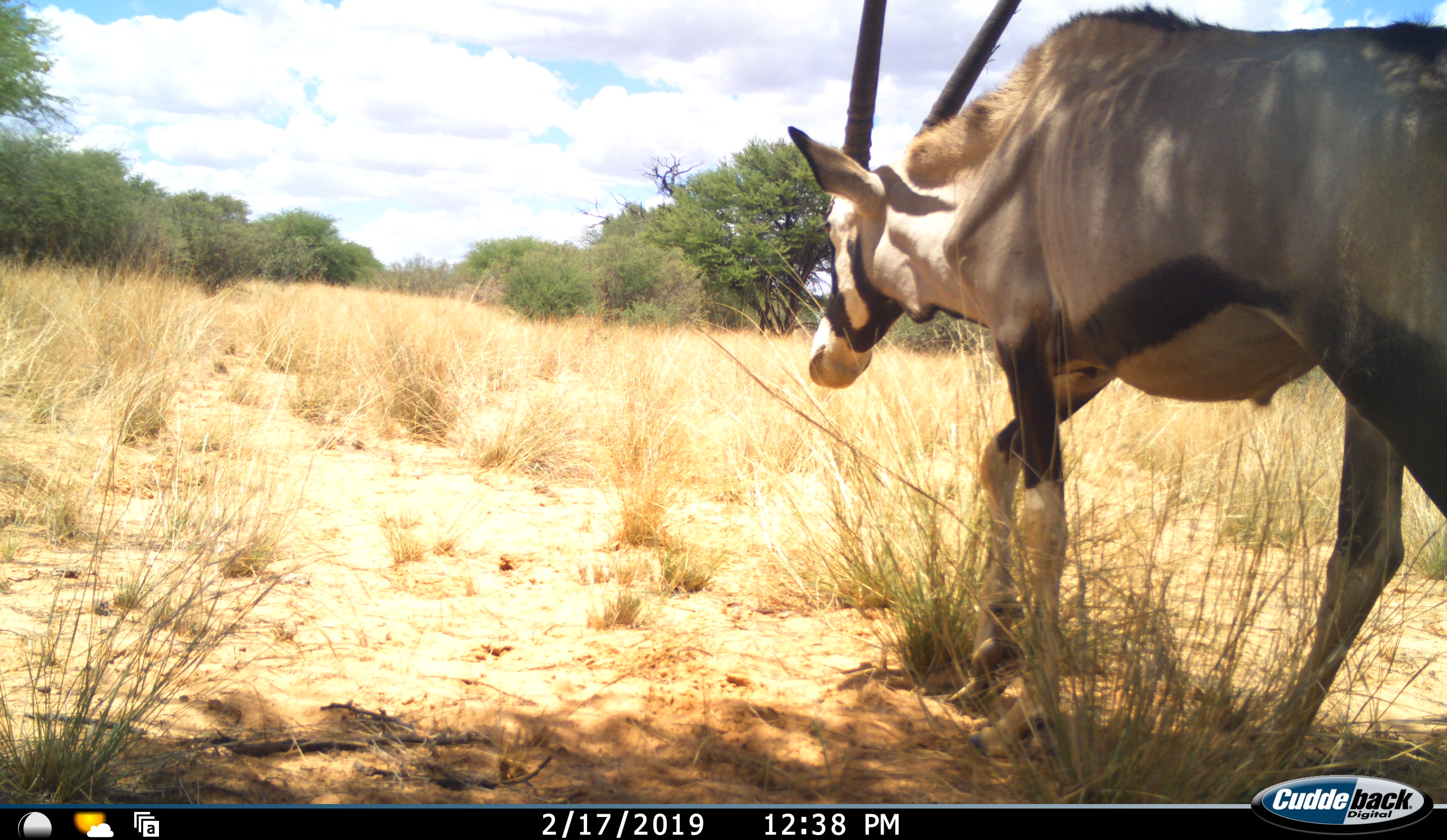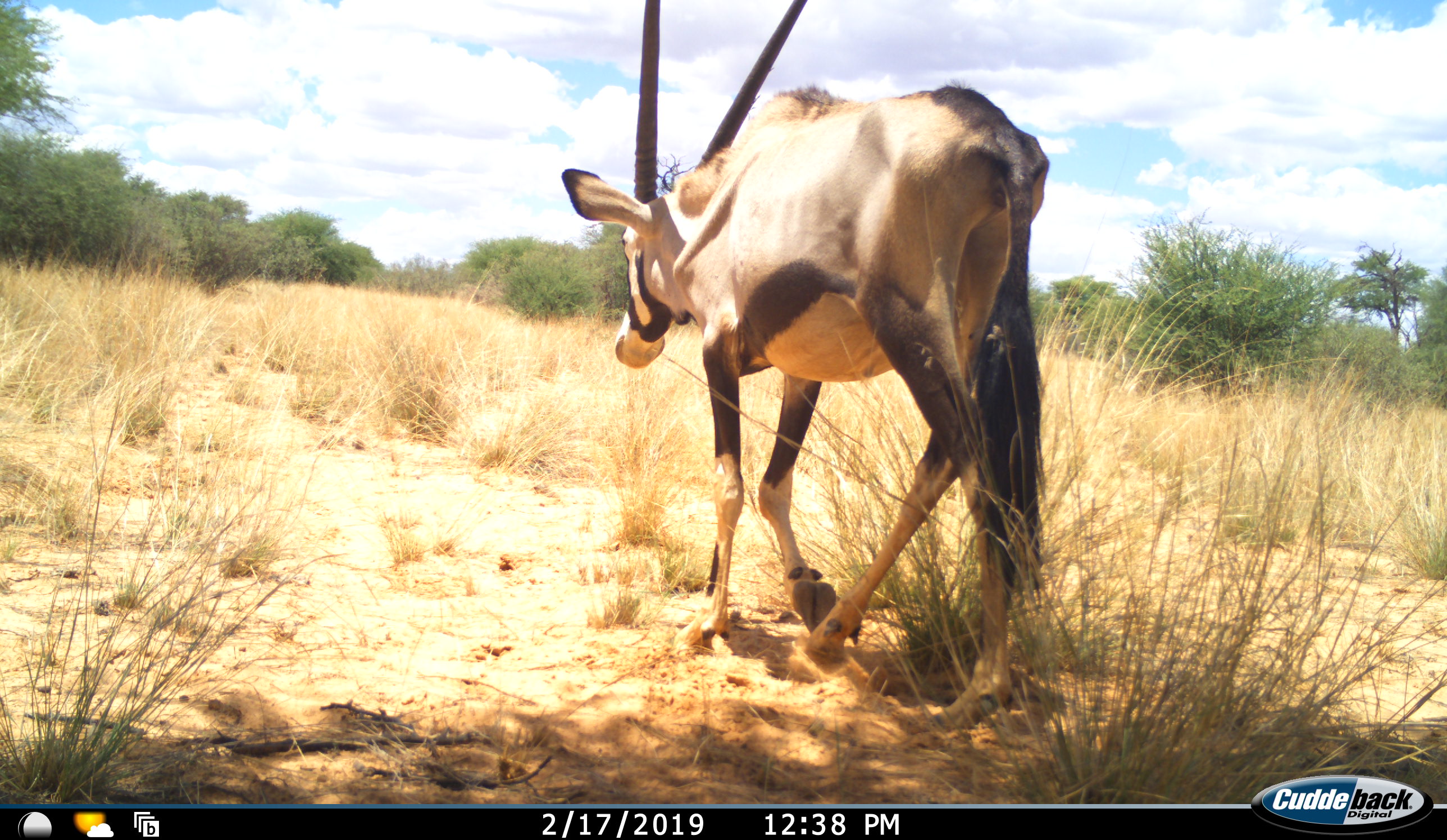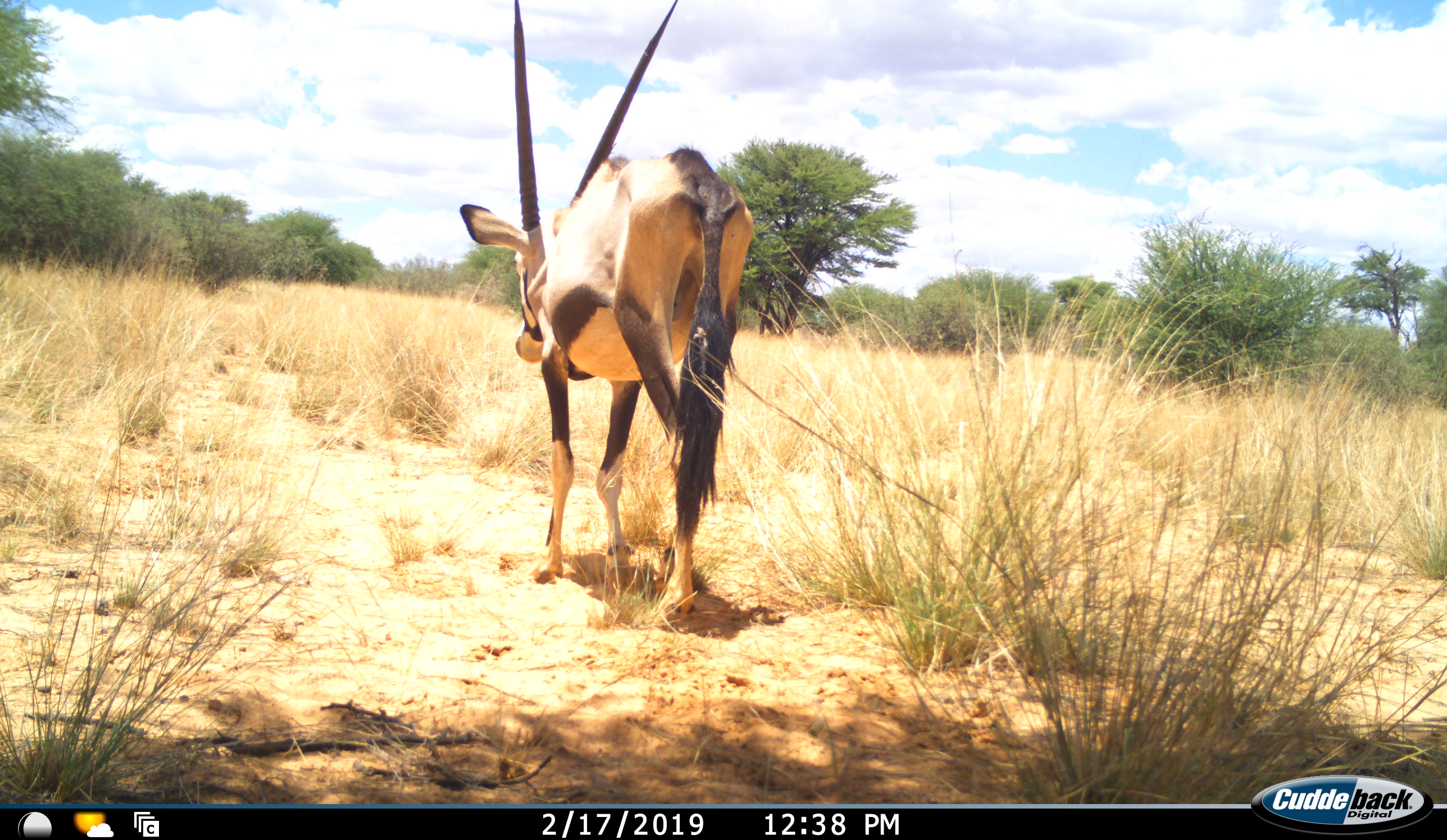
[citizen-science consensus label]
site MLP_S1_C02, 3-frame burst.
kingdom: Animalia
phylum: Chordata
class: Mammalia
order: Artiodactyla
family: Bovidae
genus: Oryx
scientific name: Oryx gazella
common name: gemsbok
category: oryx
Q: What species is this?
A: Oryx (gemsbok) (Oryx gazella).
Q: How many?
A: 1.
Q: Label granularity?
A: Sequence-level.